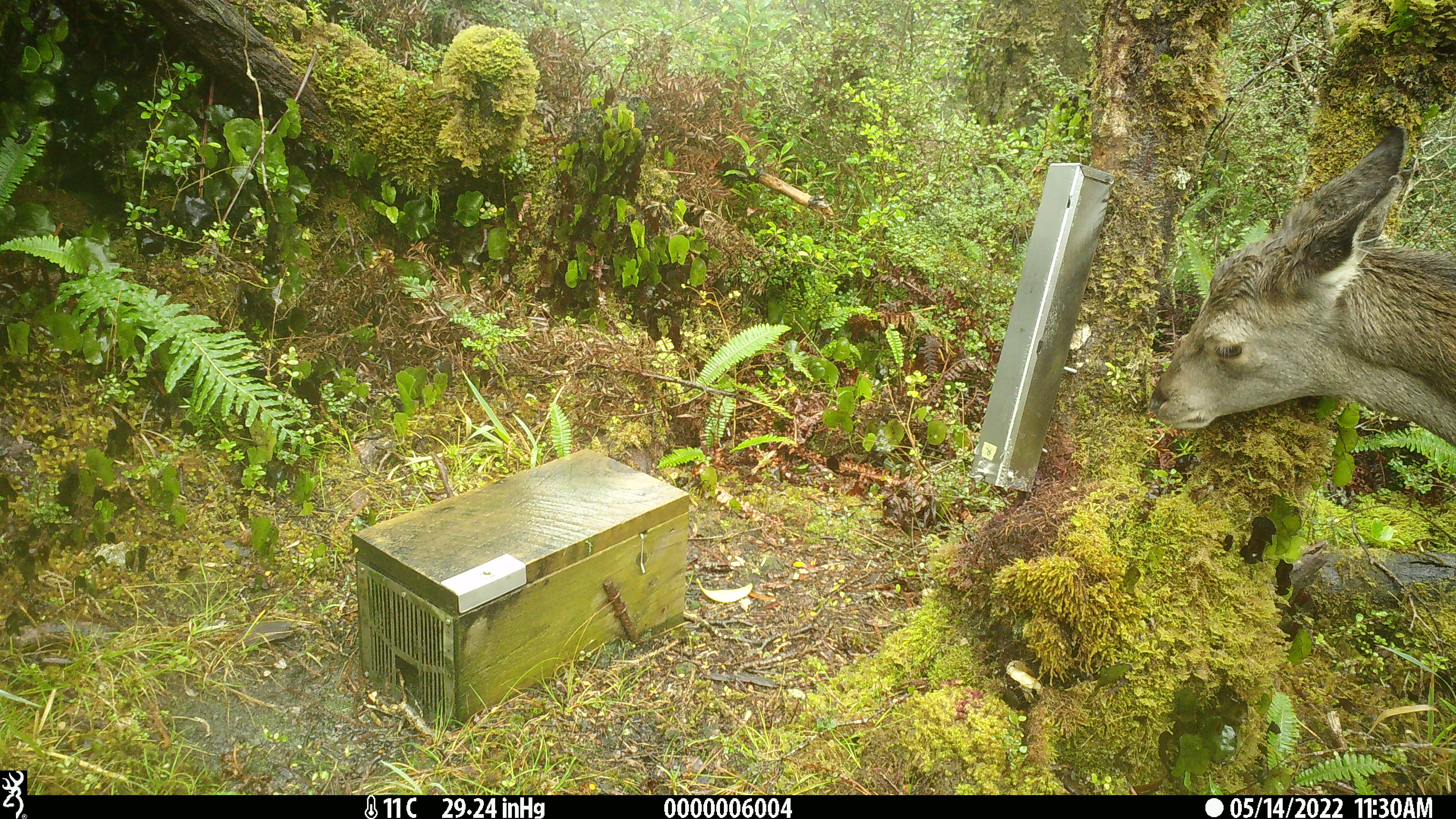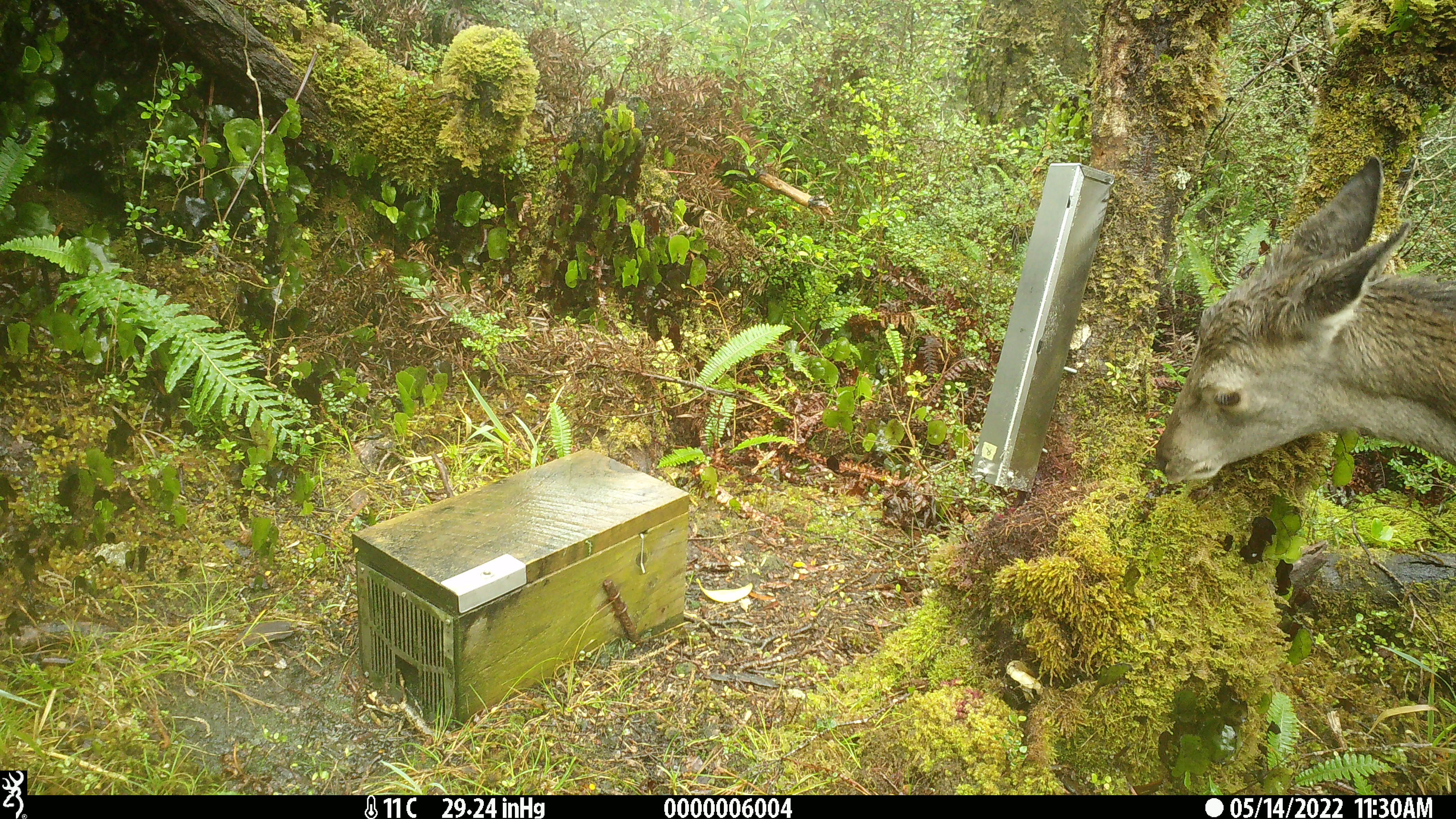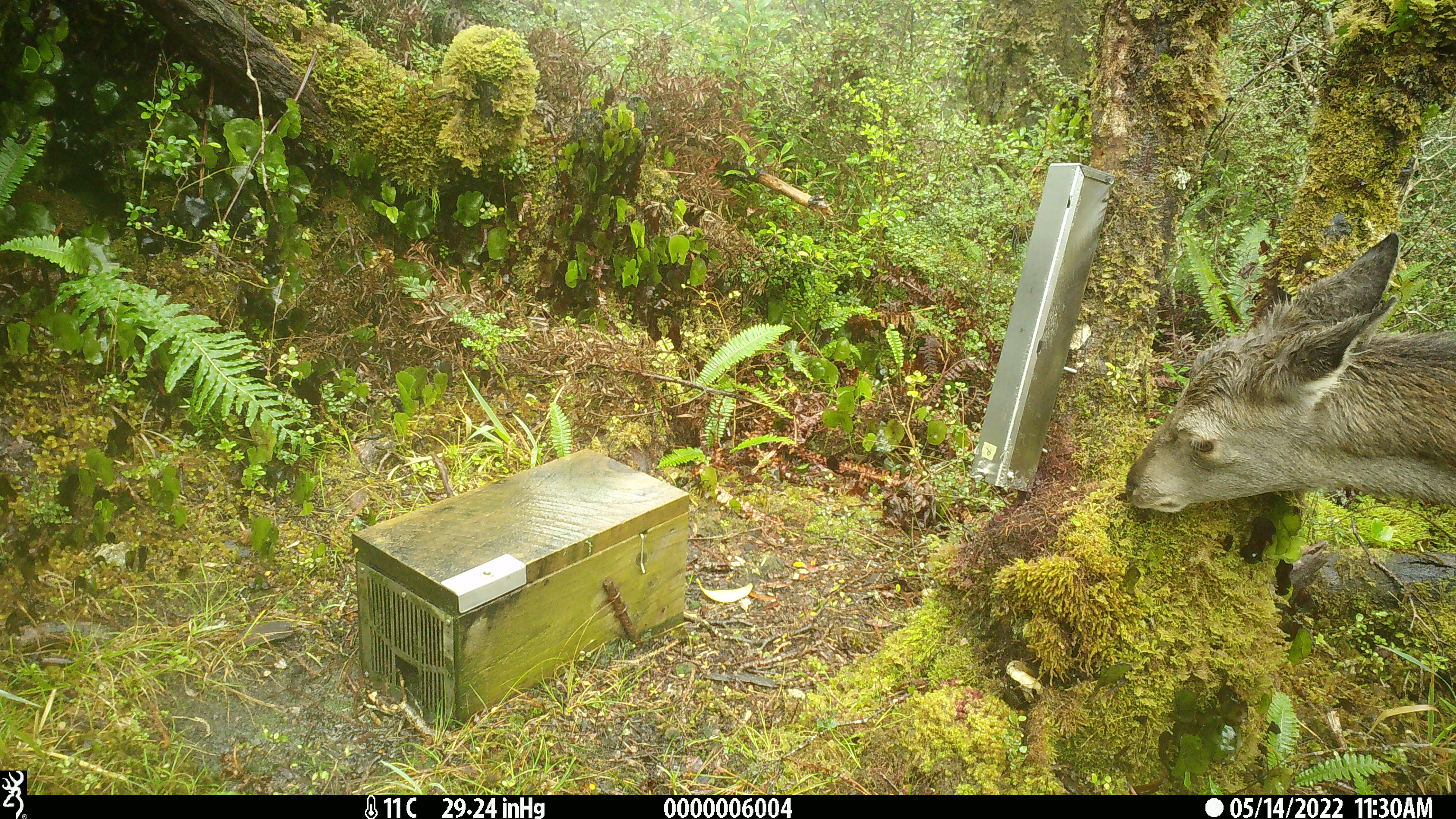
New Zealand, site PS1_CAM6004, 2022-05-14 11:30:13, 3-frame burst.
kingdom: Animalia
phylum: Chordata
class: Mammalia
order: Artiodactyla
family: Cervidae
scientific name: Cervidae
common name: deer